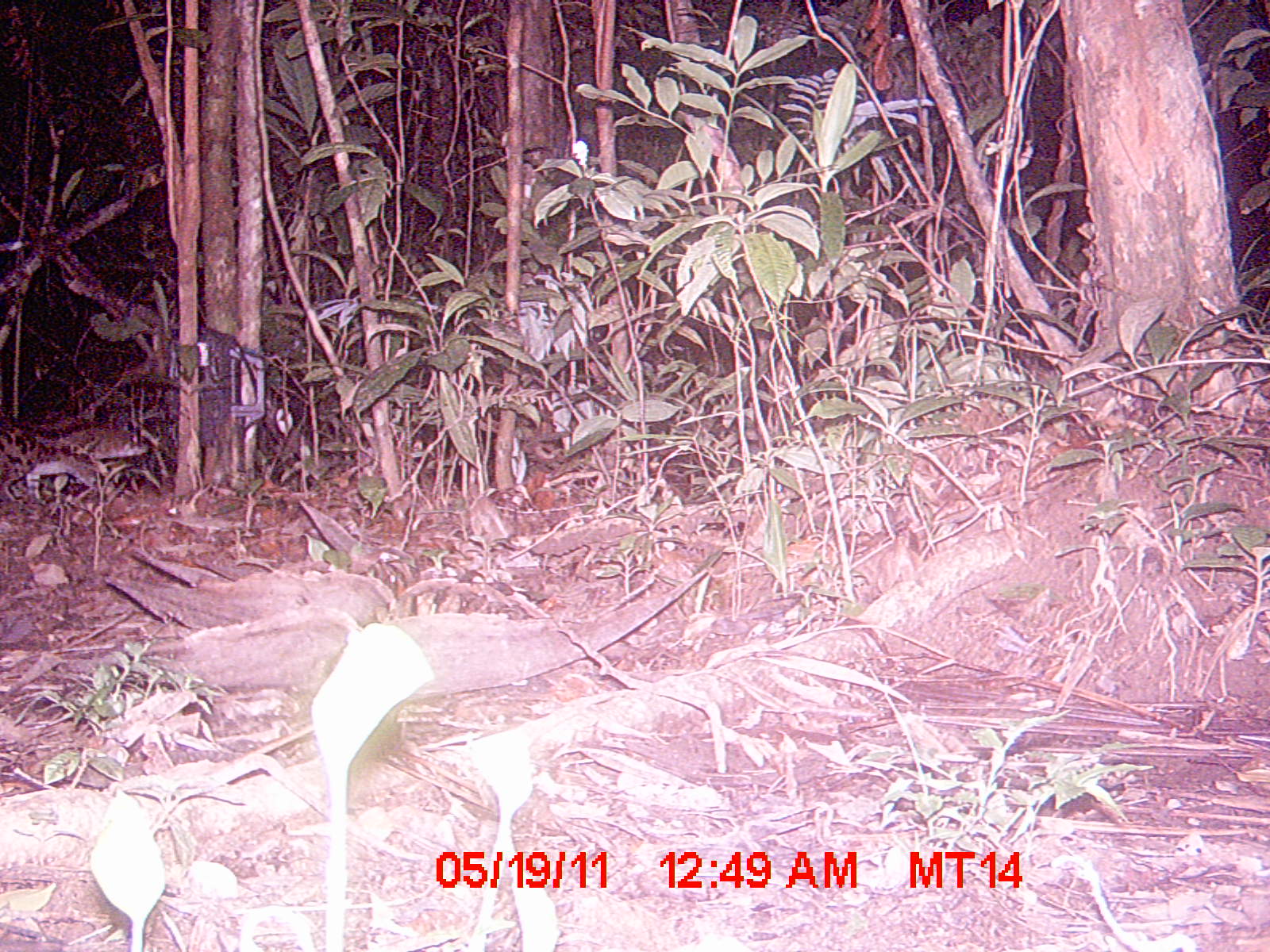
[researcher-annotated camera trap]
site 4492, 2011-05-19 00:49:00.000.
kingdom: Animalia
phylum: Chordata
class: Mammalia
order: Carnivora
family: Eupleridae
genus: Fossa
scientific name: Fossa fossana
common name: fanaloka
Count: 1.